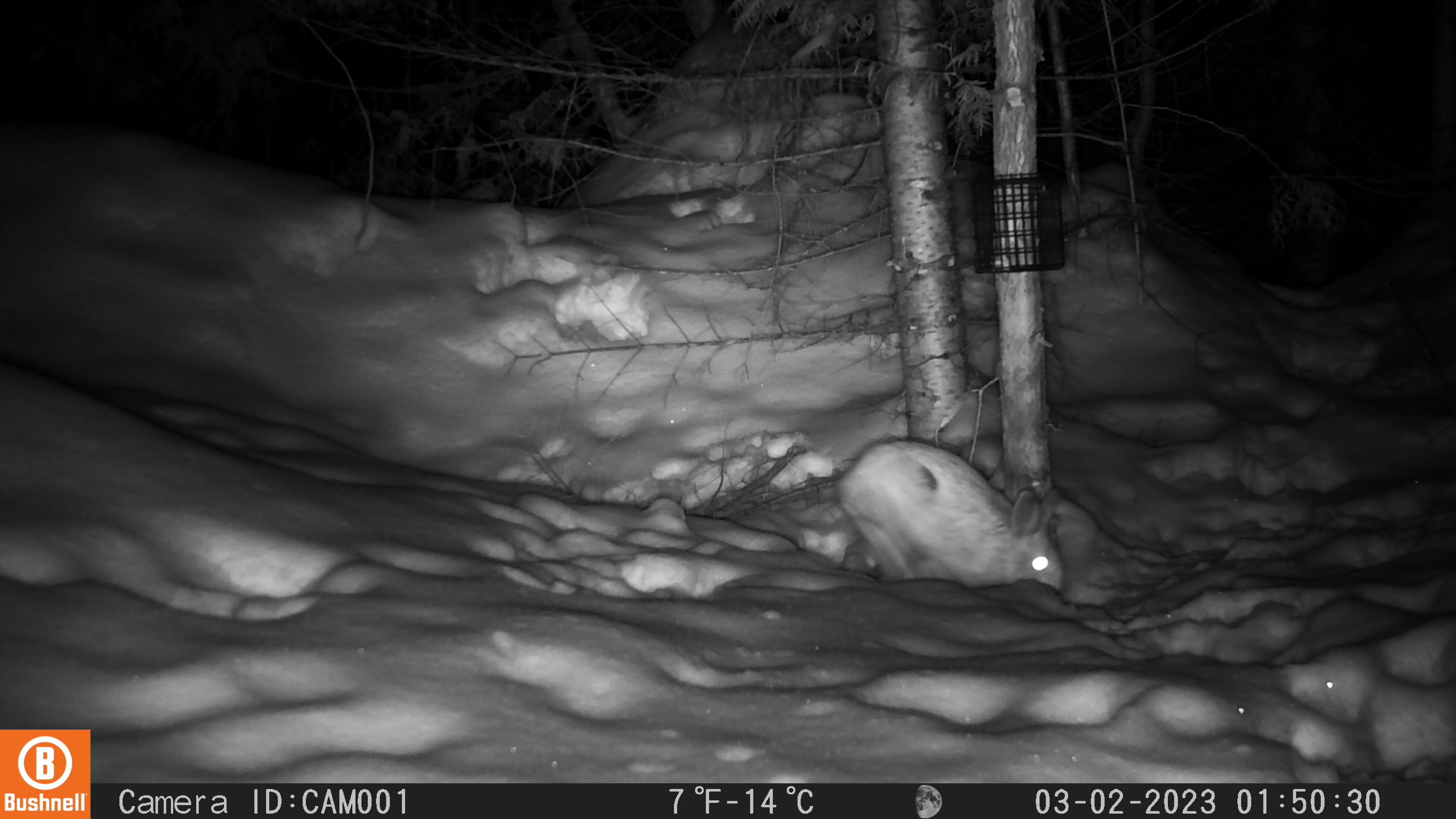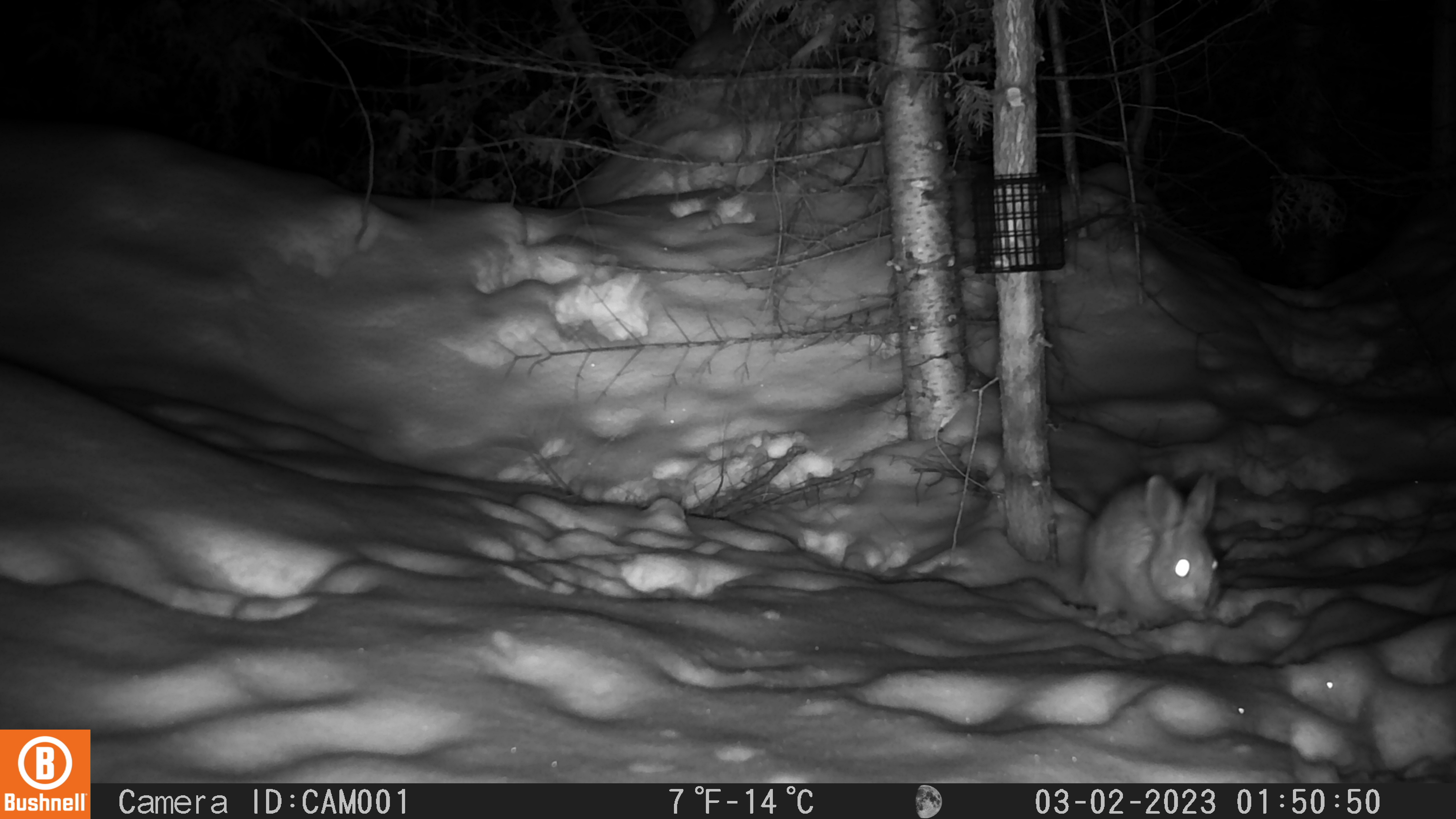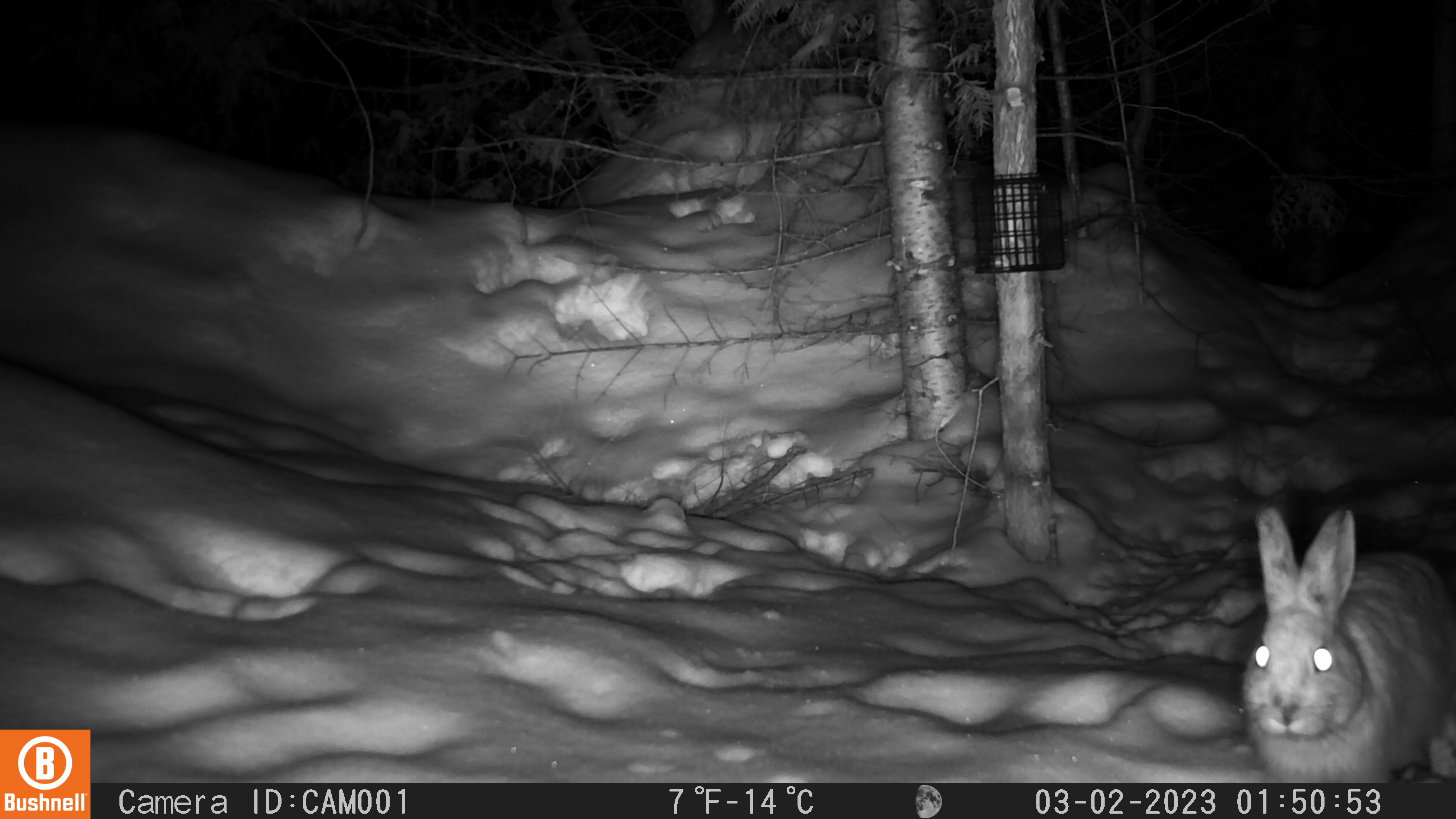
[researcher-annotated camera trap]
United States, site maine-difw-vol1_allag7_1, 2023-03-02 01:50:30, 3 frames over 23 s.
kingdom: Animalia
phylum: Chordata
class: Mammalia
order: Lagomorpha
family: Leporidae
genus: Lepus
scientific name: Lepus americanus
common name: snowshoe hare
Snowshoe hare (Lepus americanus).